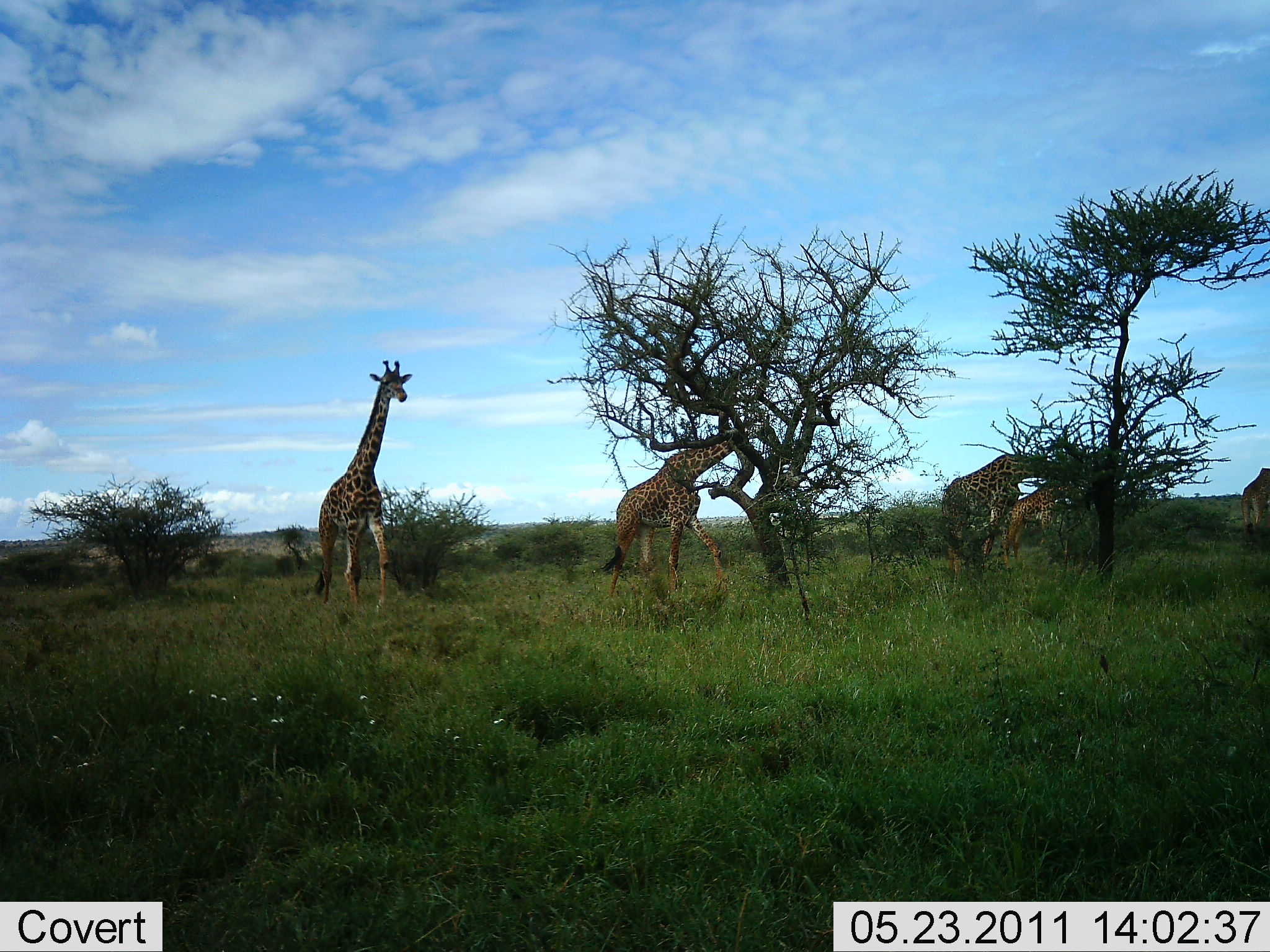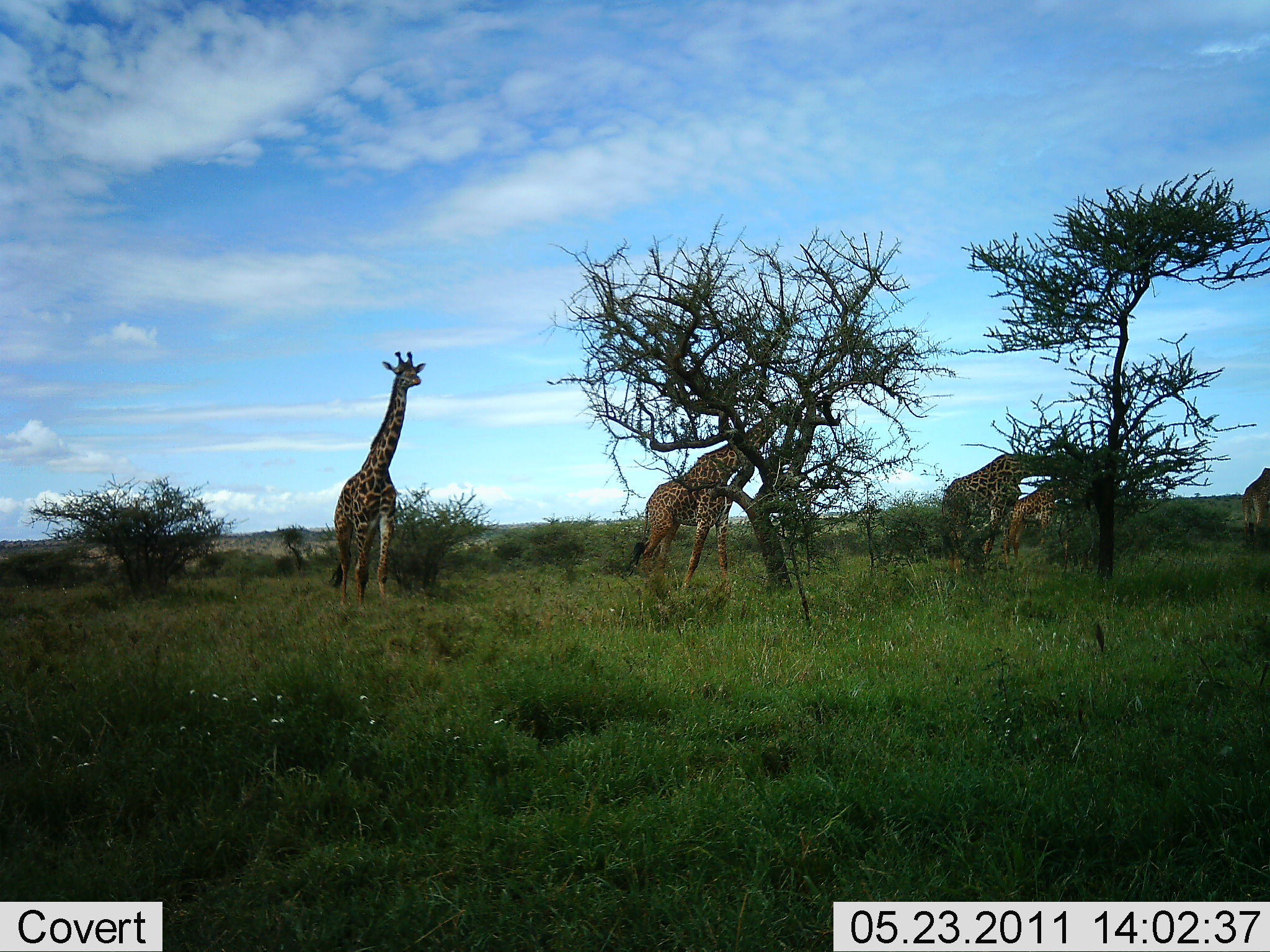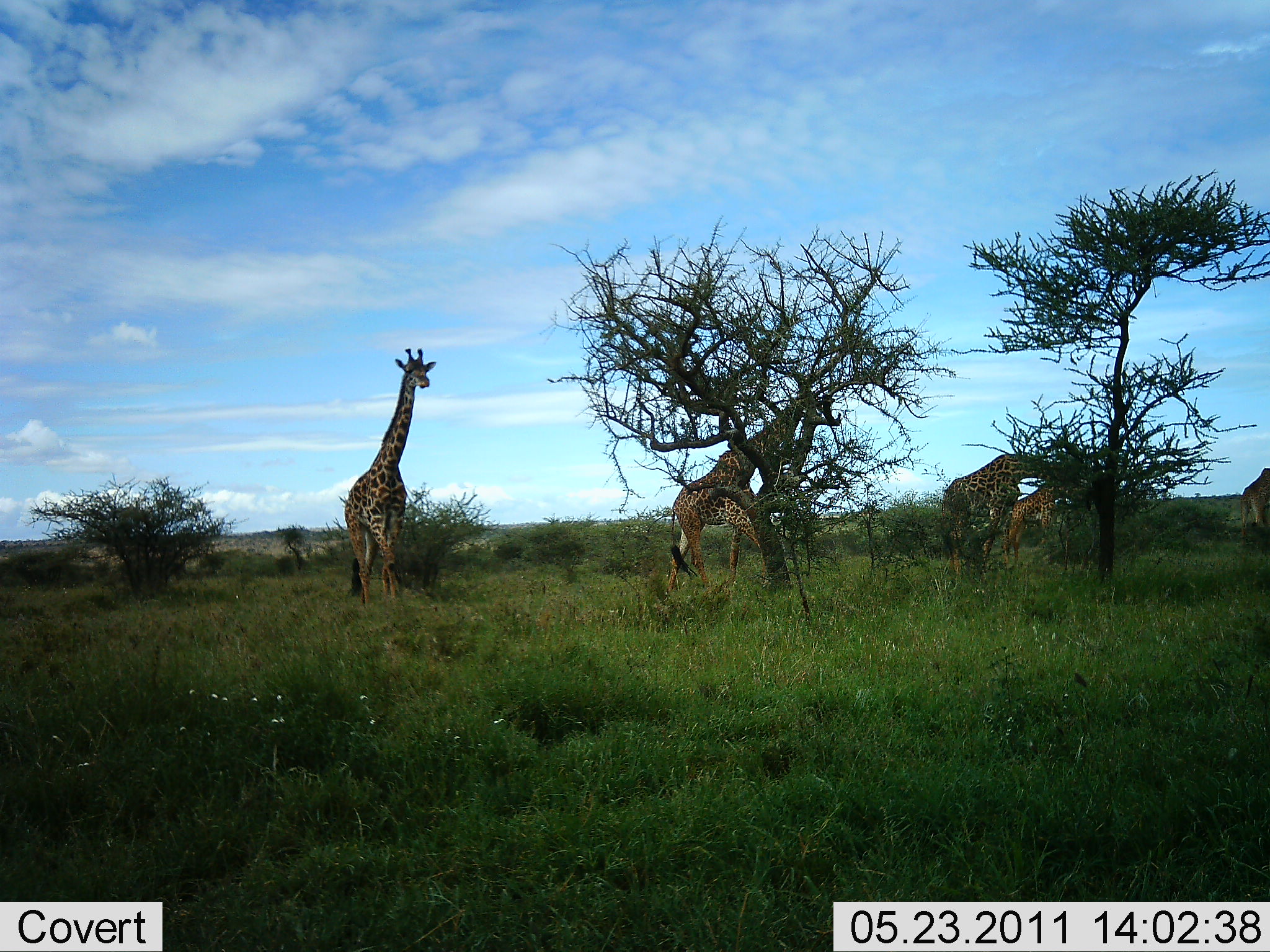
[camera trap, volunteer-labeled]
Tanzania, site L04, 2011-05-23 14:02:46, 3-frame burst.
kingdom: Animalia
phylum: Chordata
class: Mammalia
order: Artiodactyla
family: Giraffidae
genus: Giraffa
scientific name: Giraffa camelopardalis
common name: giraffe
Giraffe (Giraffa camelopardalis), count 5. Behavior (volunteer vote fractions): standing 23%, resting 0%, moving 54%, interacting 0%. Young present (vote fraction): 23%. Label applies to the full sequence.